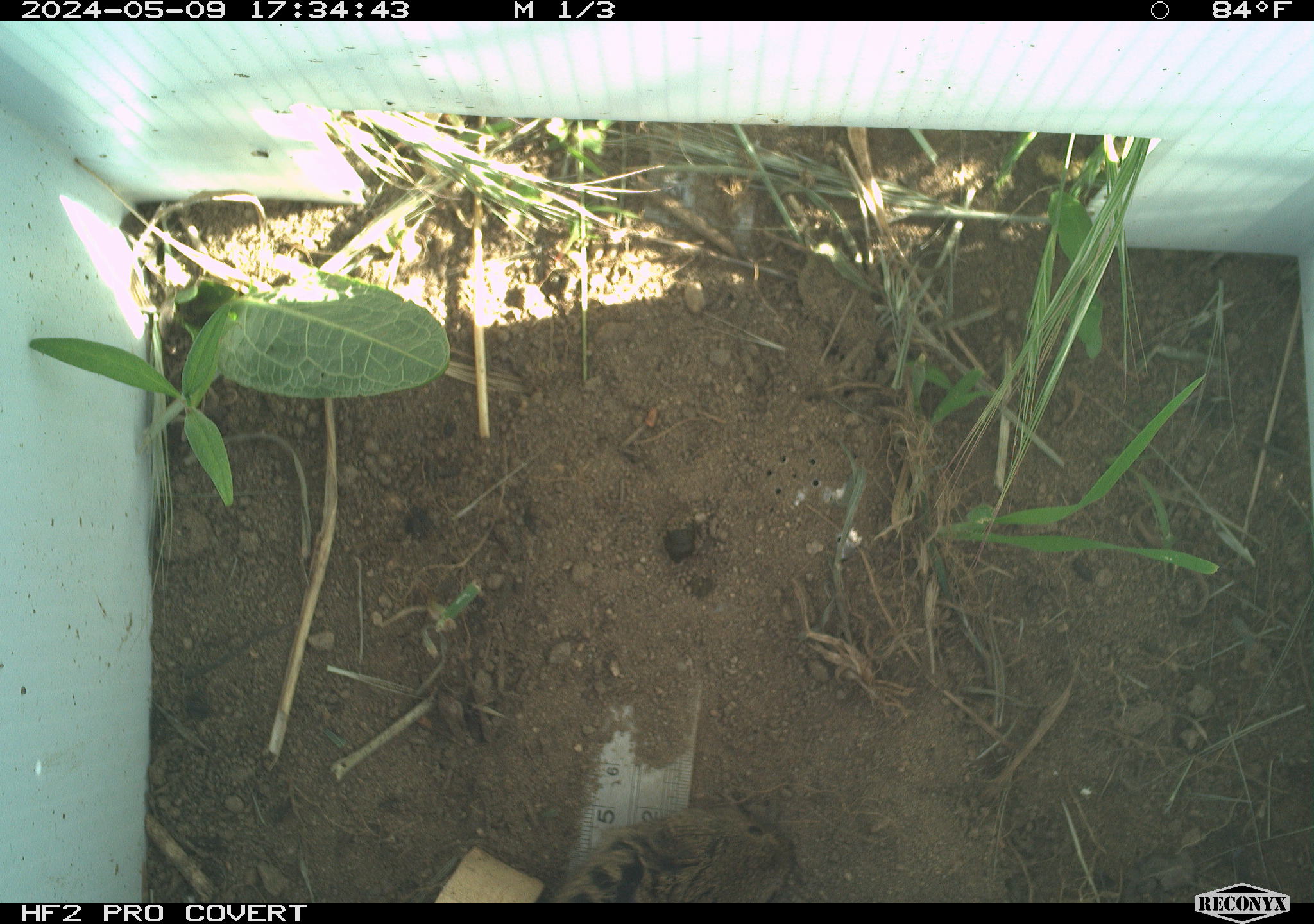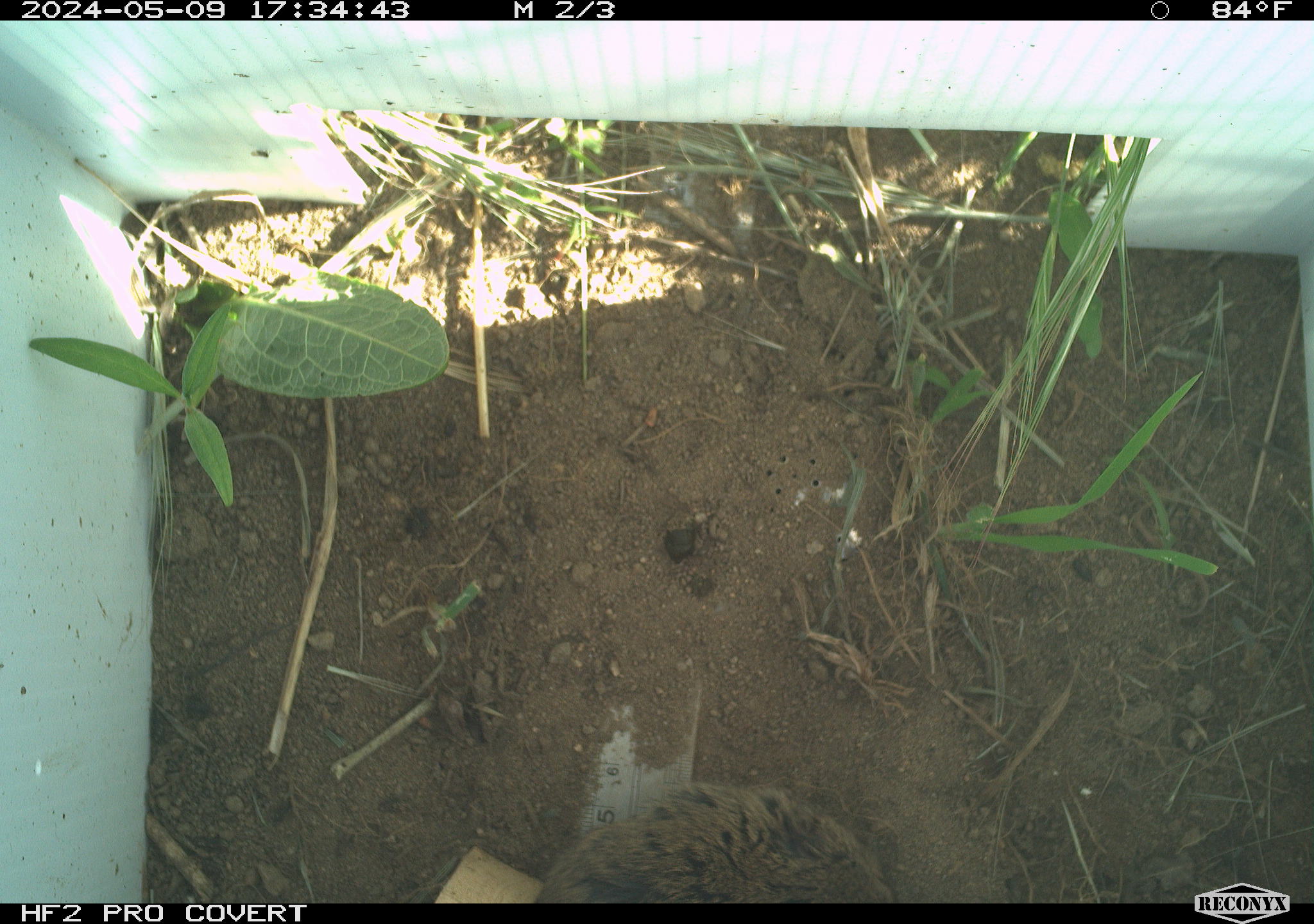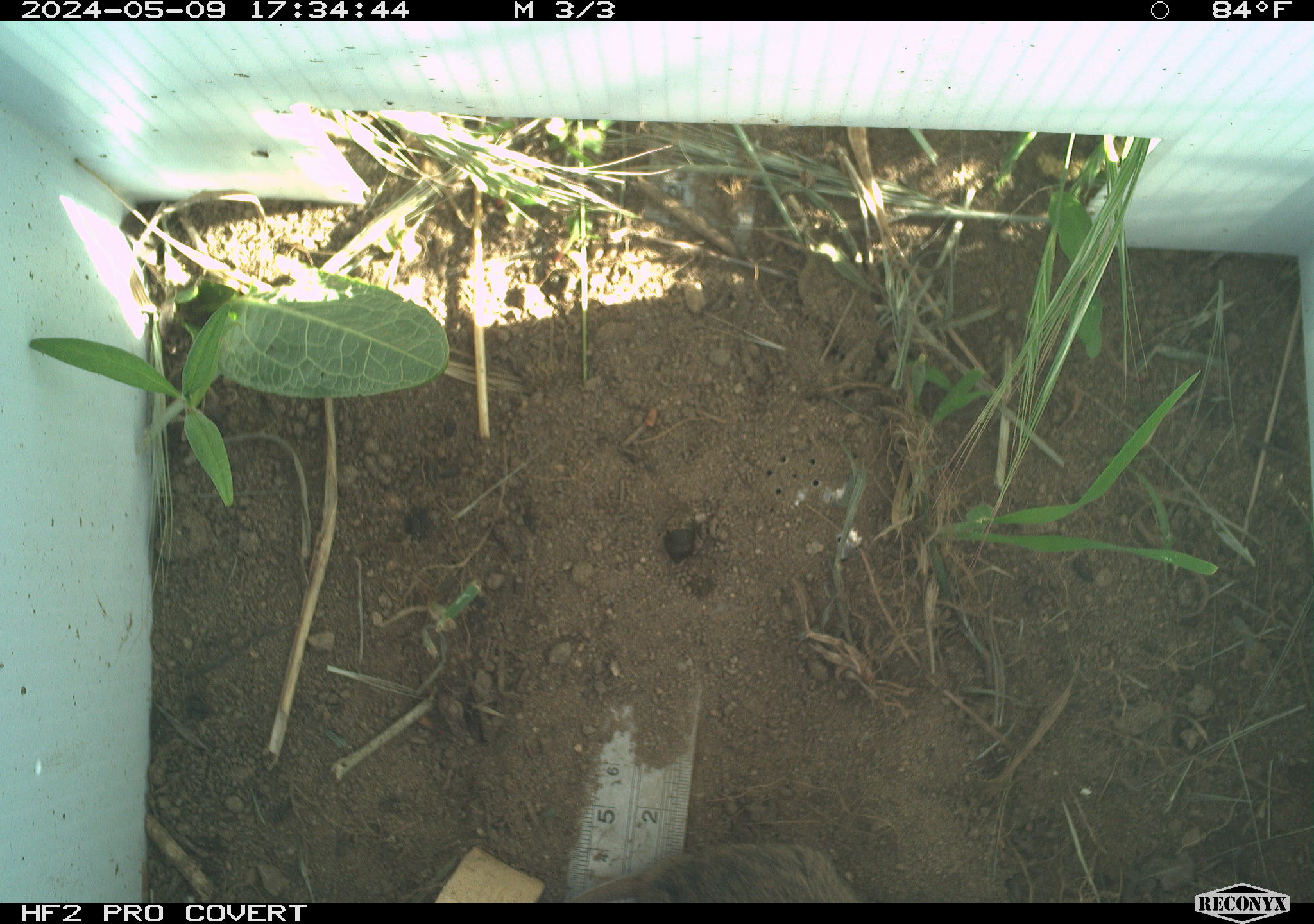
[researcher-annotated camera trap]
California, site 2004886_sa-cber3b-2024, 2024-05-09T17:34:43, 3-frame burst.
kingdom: Animalia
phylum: Chordata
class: Mammalia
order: Rodentia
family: Cricetidae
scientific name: Arvicolinae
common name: voles, lemmings, and muskrats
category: arvicolinae subfamily